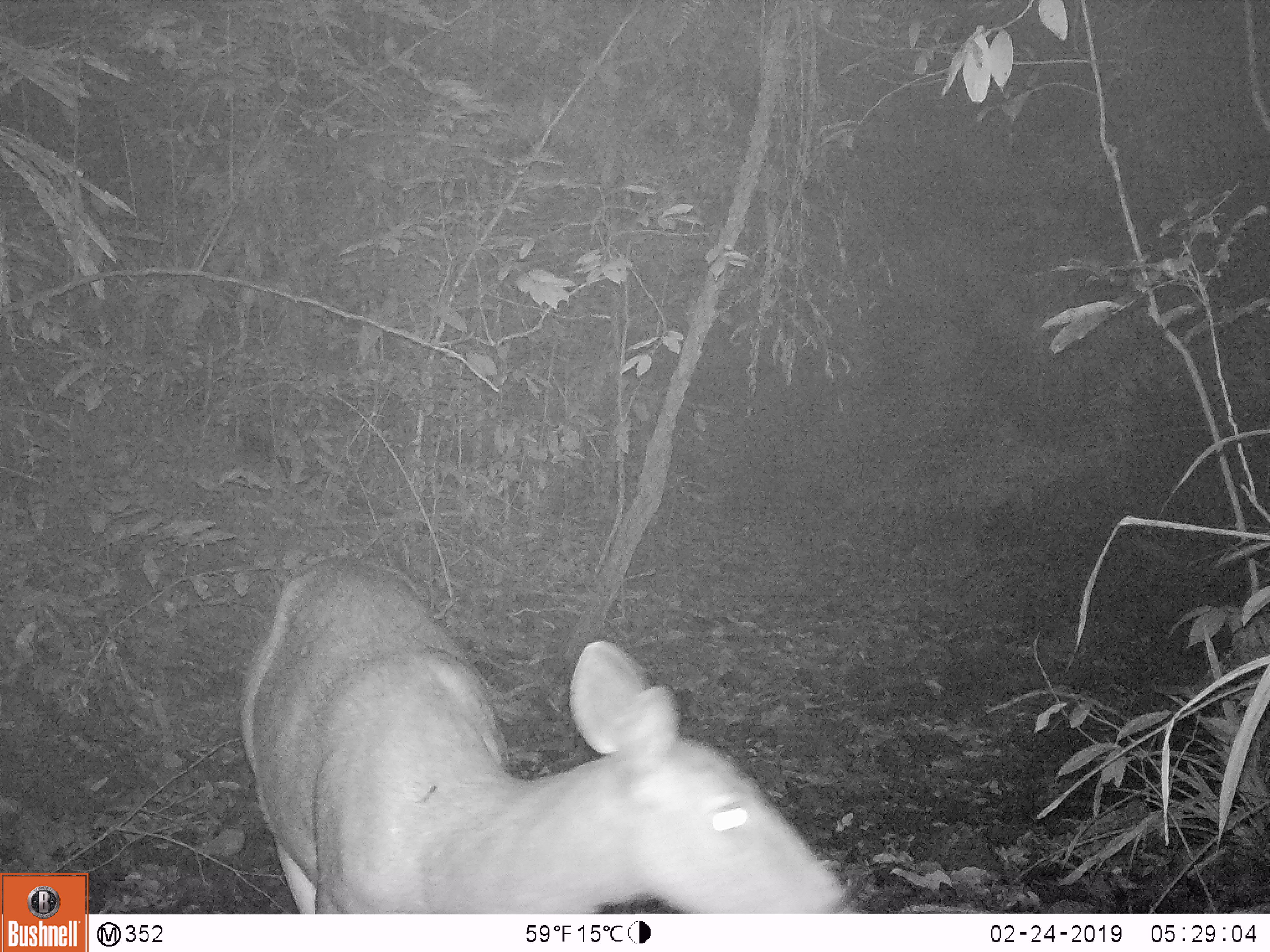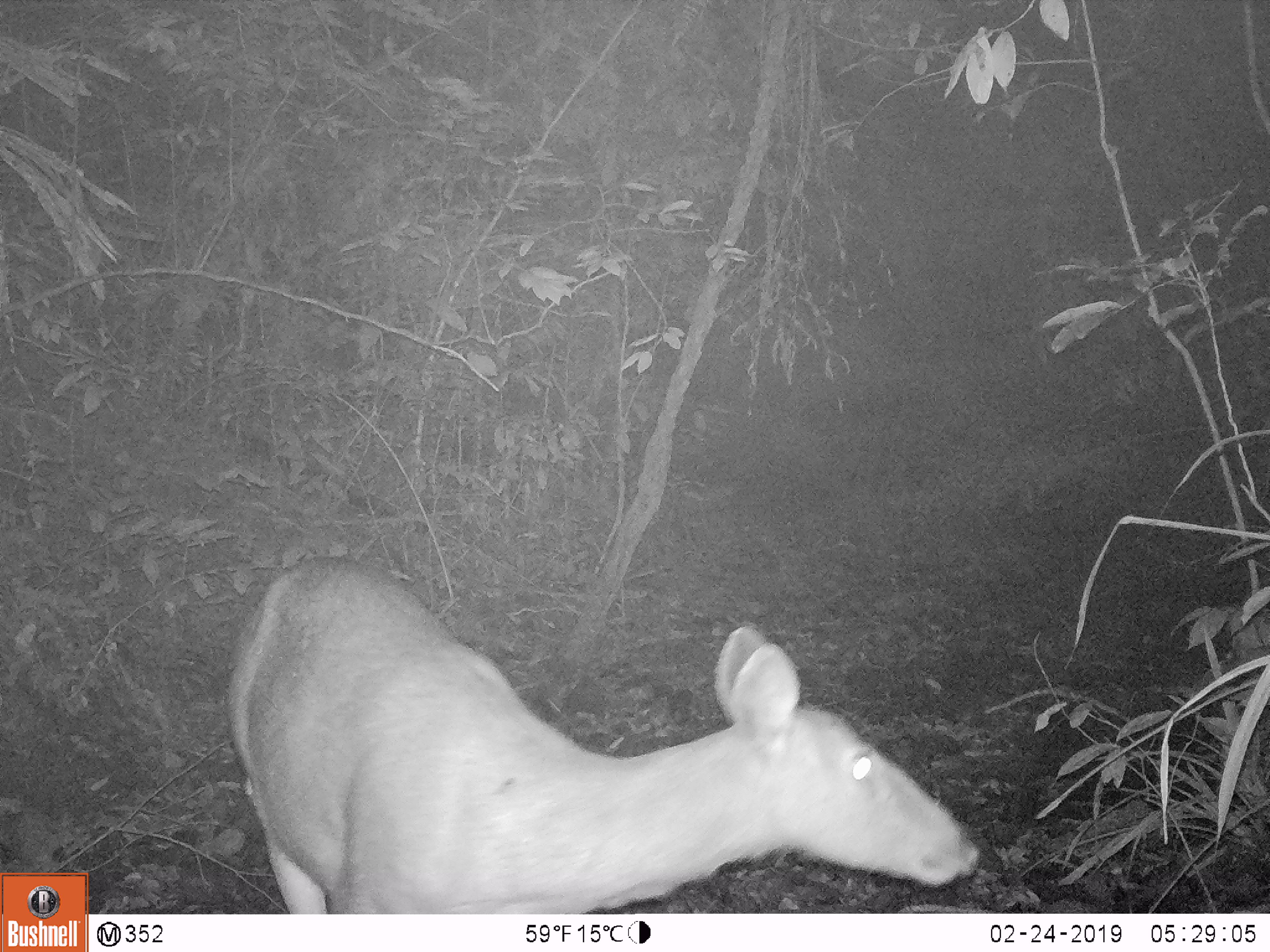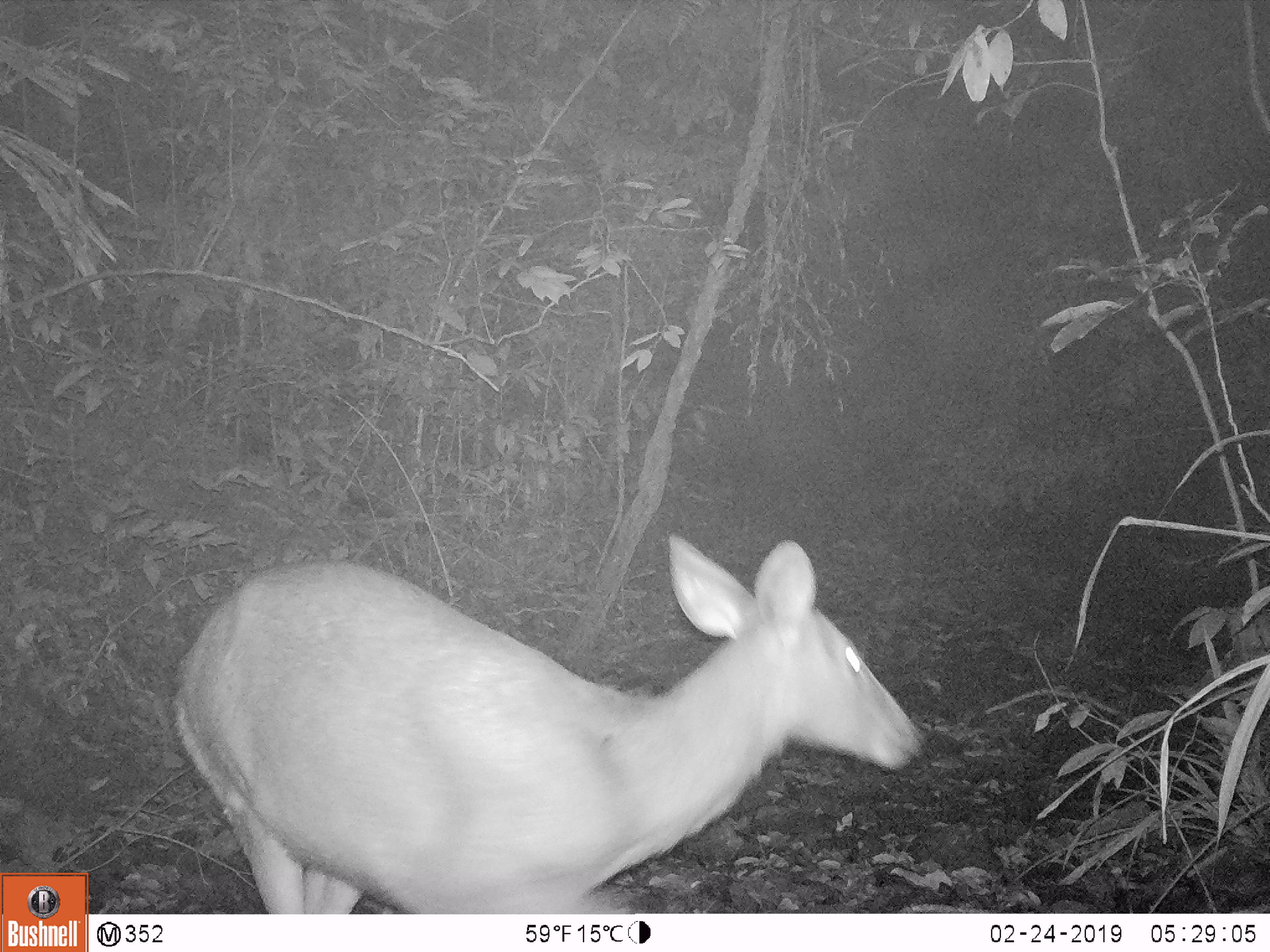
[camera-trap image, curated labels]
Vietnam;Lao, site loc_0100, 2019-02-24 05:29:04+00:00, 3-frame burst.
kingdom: Animalia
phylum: Chordata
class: Mammalia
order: Artiodactyla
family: Cervidae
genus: Rusa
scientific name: Rusa unicolor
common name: sambar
Sambar (Rusa unicolor). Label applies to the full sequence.